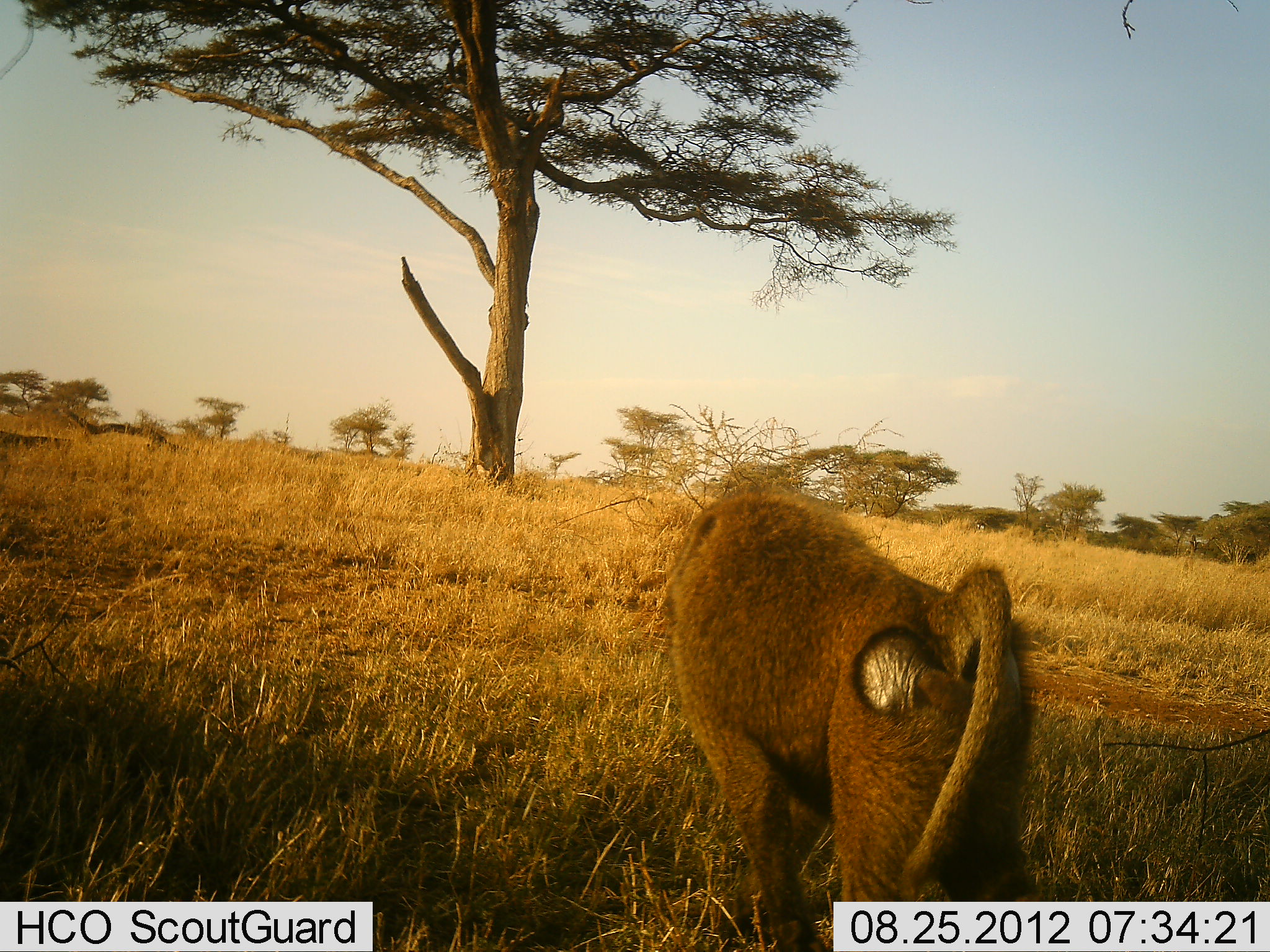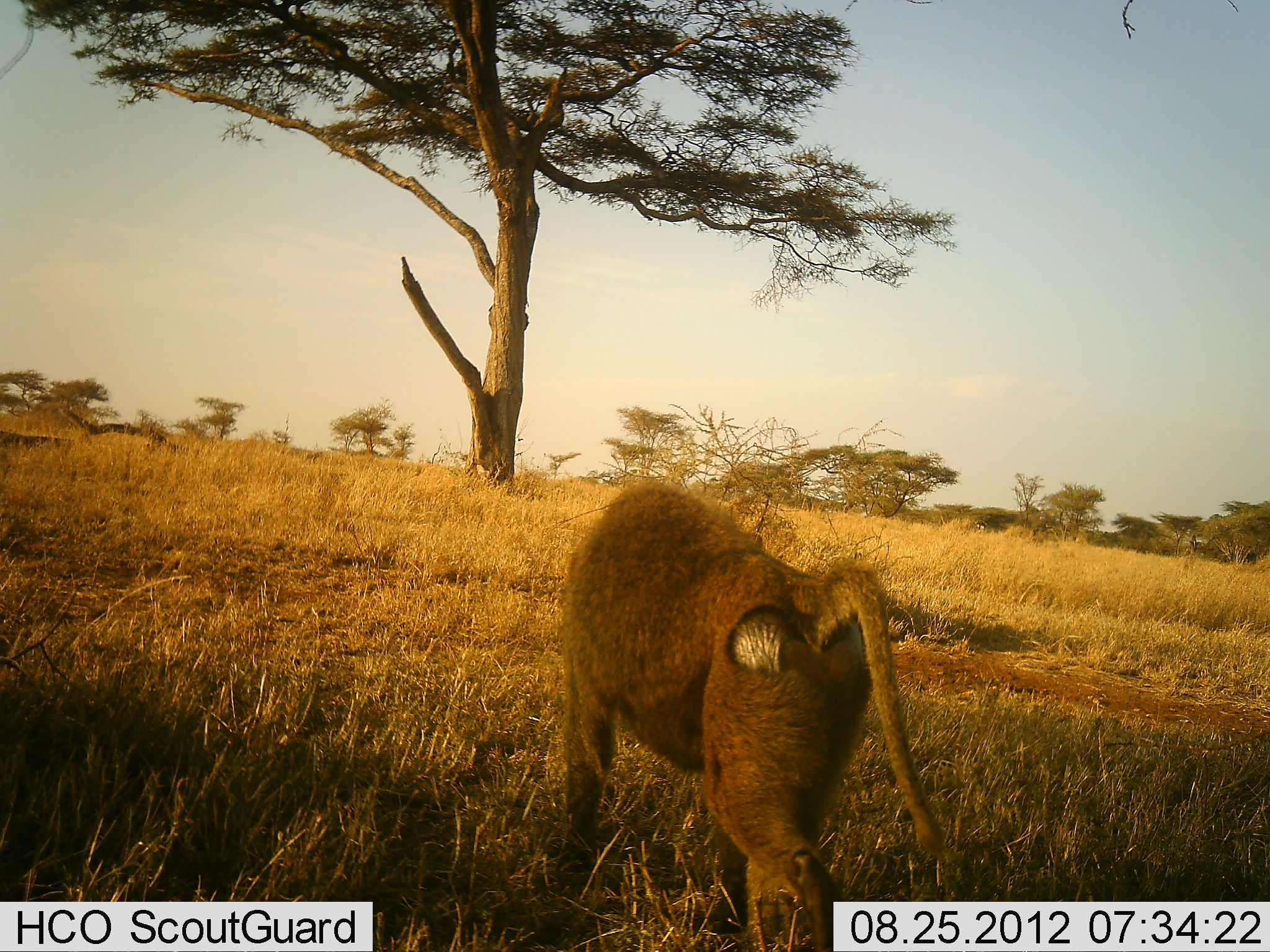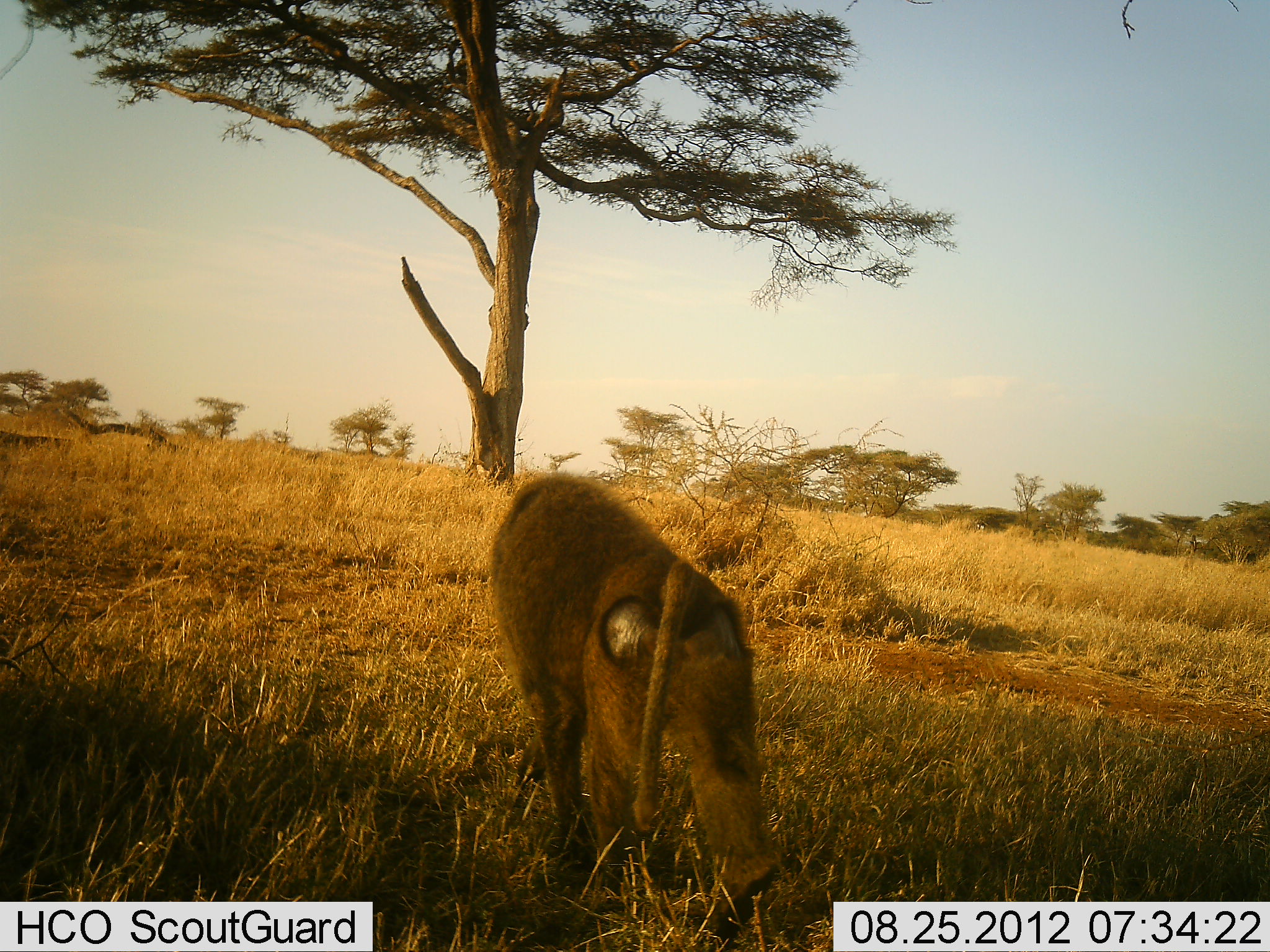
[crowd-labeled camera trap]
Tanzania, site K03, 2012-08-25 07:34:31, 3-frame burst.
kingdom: Animalia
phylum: Chordata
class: Mammalia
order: Primates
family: Cercopithecidae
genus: Papio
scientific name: Papio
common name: baboon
Baboon (Papio), count 1. Behavior (volunteer vote fractions): standing 0%, resting 0%, moving 100%, interacting 0%. Young present (vote fraction): 0%. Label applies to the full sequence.